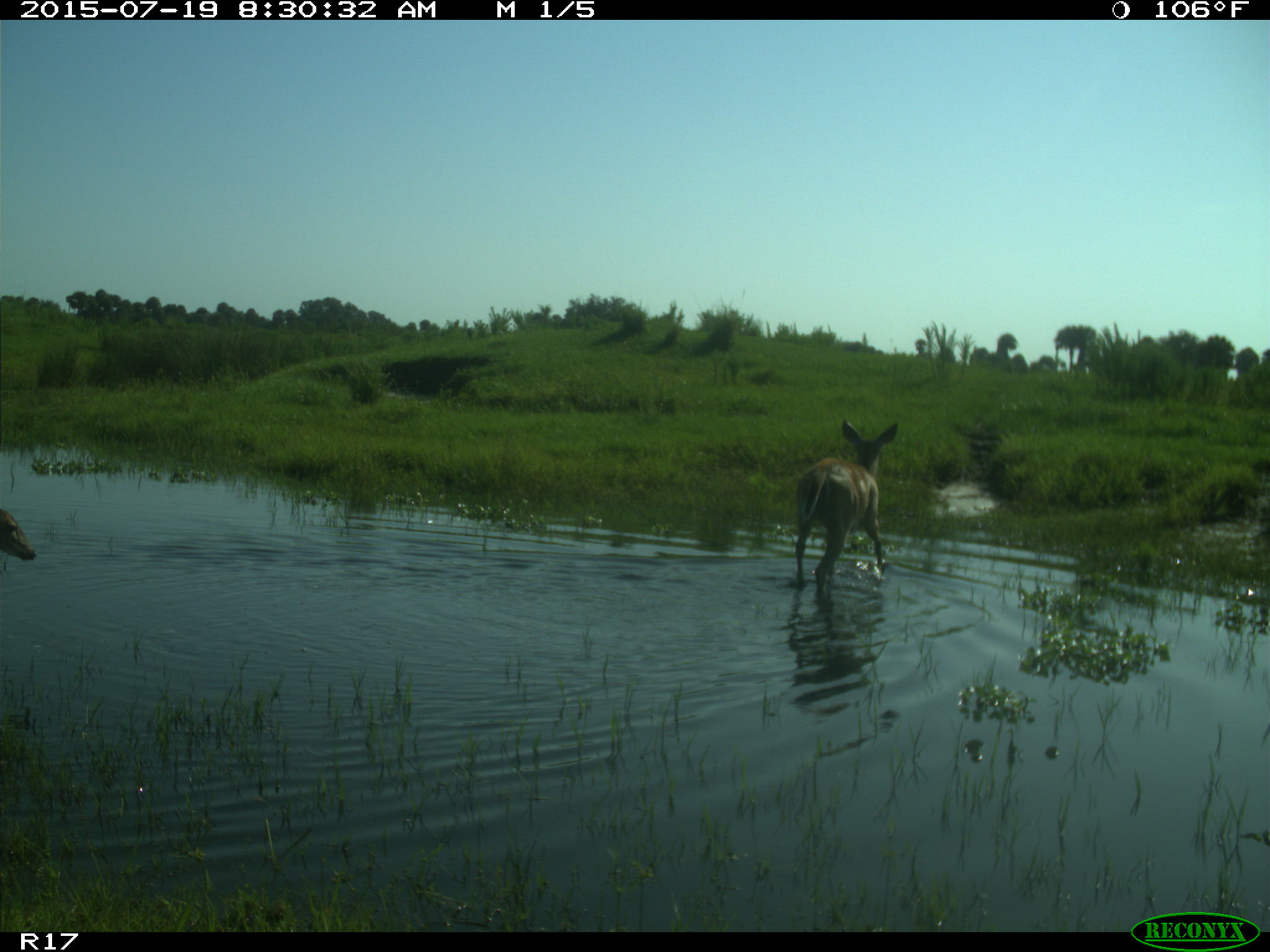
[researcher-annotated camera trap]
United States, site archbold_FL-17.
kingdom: Animalia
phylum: Chordata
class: Mammalia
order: Artiodactyla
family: Cervidae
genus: Odocoileus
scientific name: Odocoileus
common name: deer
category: unidentified deer